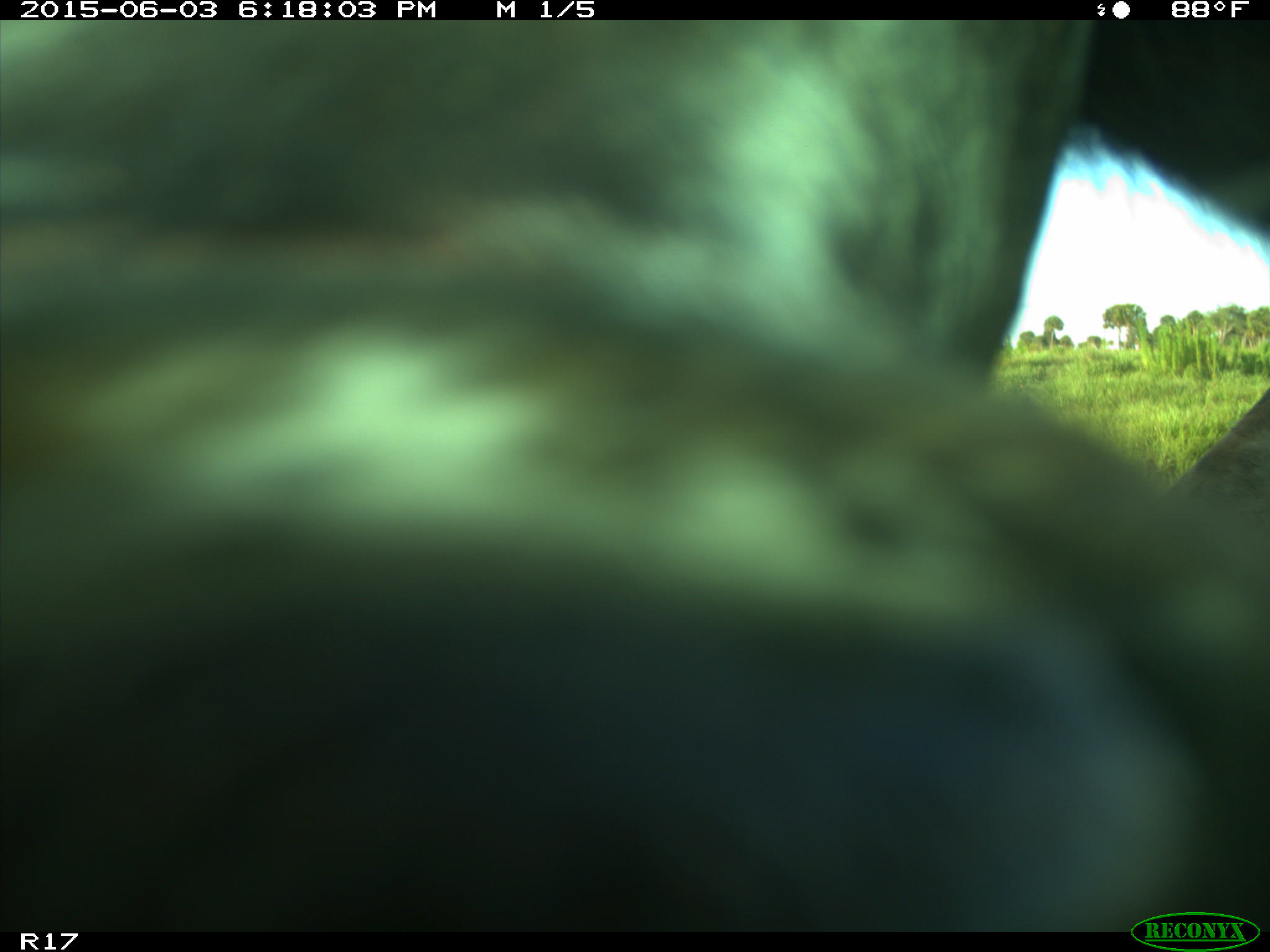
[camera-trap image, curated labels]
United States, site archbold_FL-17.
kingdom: Animalia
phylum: Chordata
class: Mammalia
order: Artiodactyla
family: Bovidae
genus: Bos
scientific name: Bos taurus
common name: domestic cow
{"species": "Bos taurus (domestic cow)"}